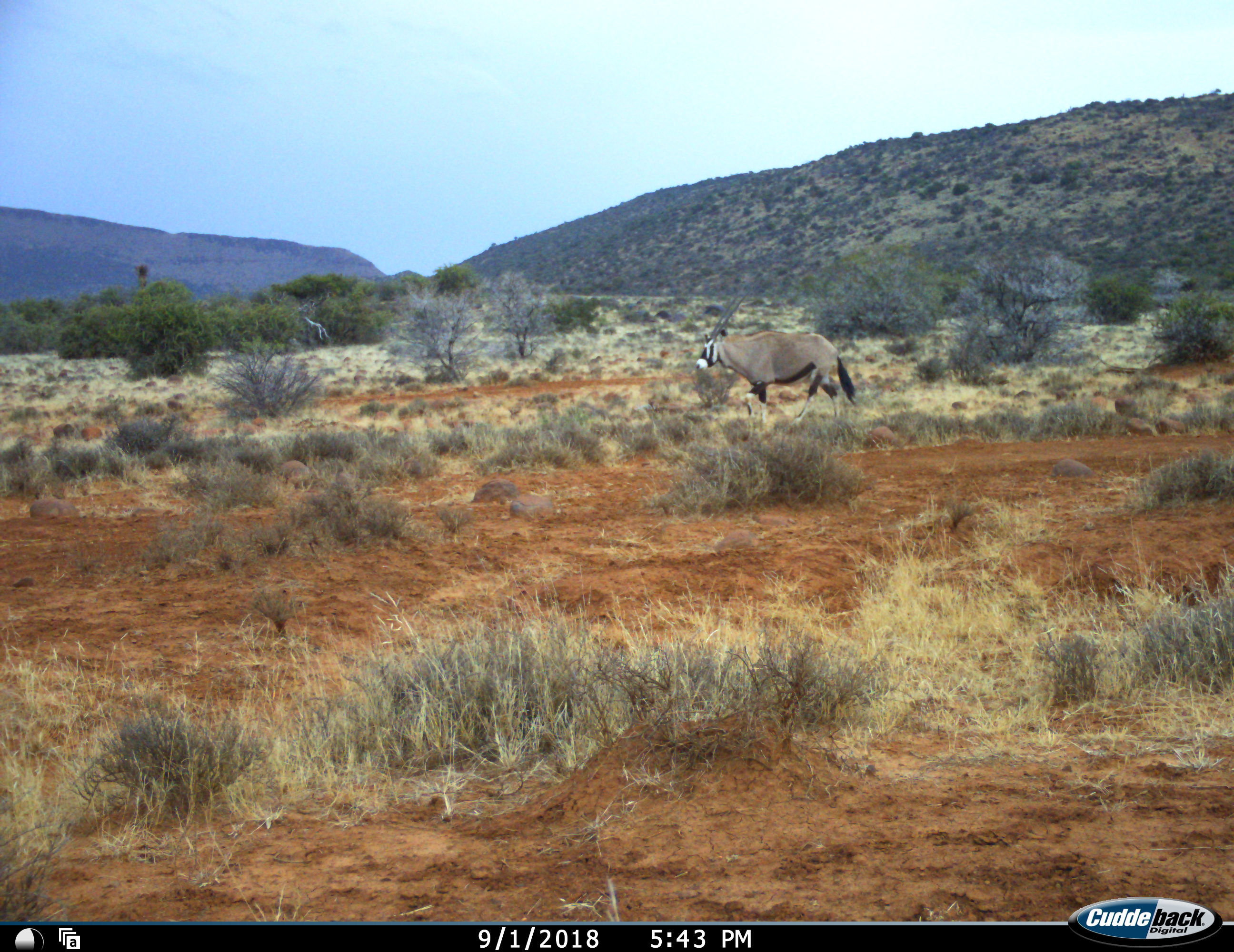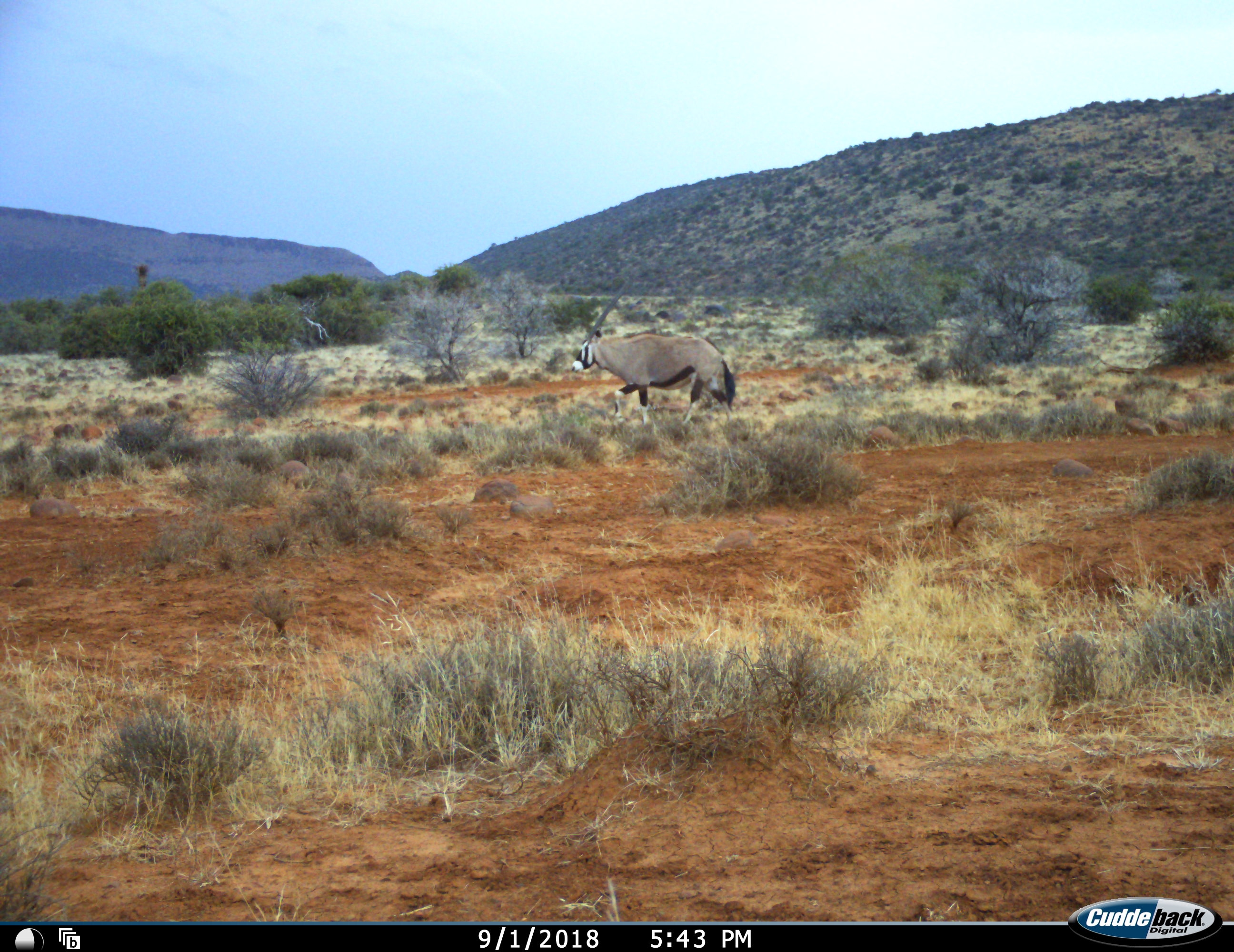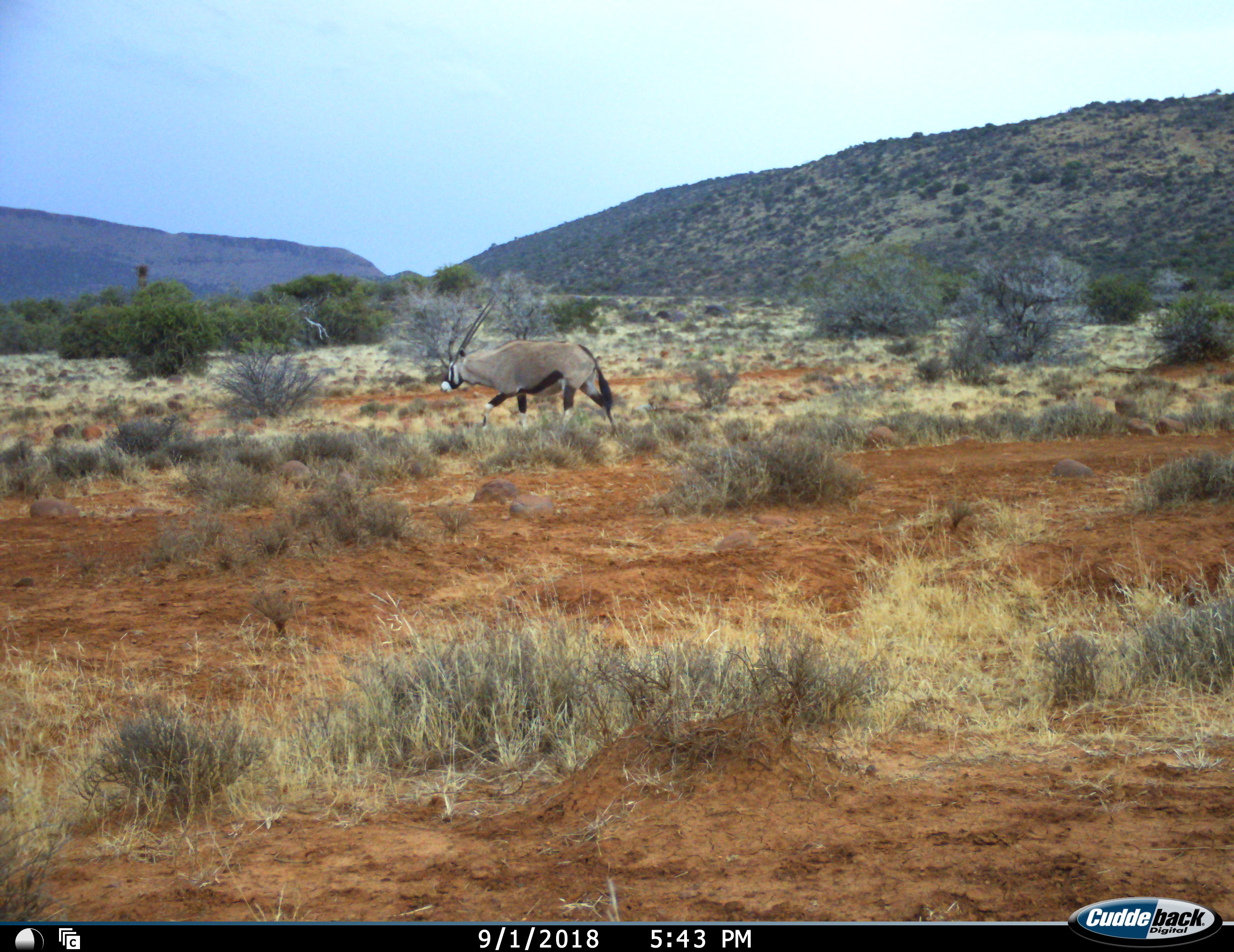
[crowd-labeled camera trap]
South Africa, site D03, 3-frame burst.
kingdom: Animalia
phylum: Chordata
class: Mammalia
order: Artiodactyla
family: Bovidae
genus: Oryx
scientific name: Oryx gazella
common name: gemsbok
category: gemsbokoryx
Gemsbokoryx (gemsbok) (Oryx gazella), count 1. Behavior (volunteer vote fractions): standing 0%, resting 0%, moving 100%, interacting 0%. Young present (vote fraction): 0%. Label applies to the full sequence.